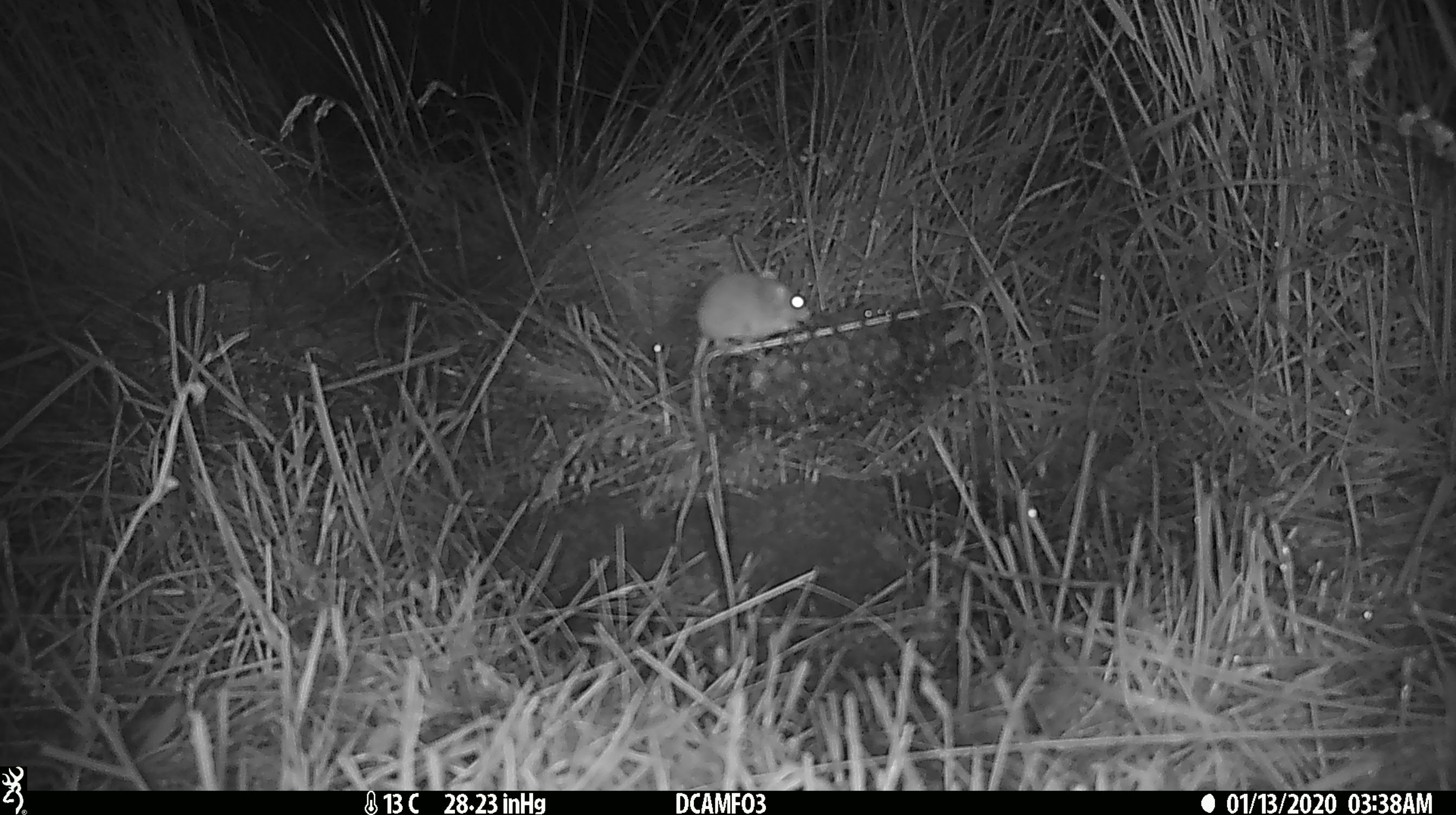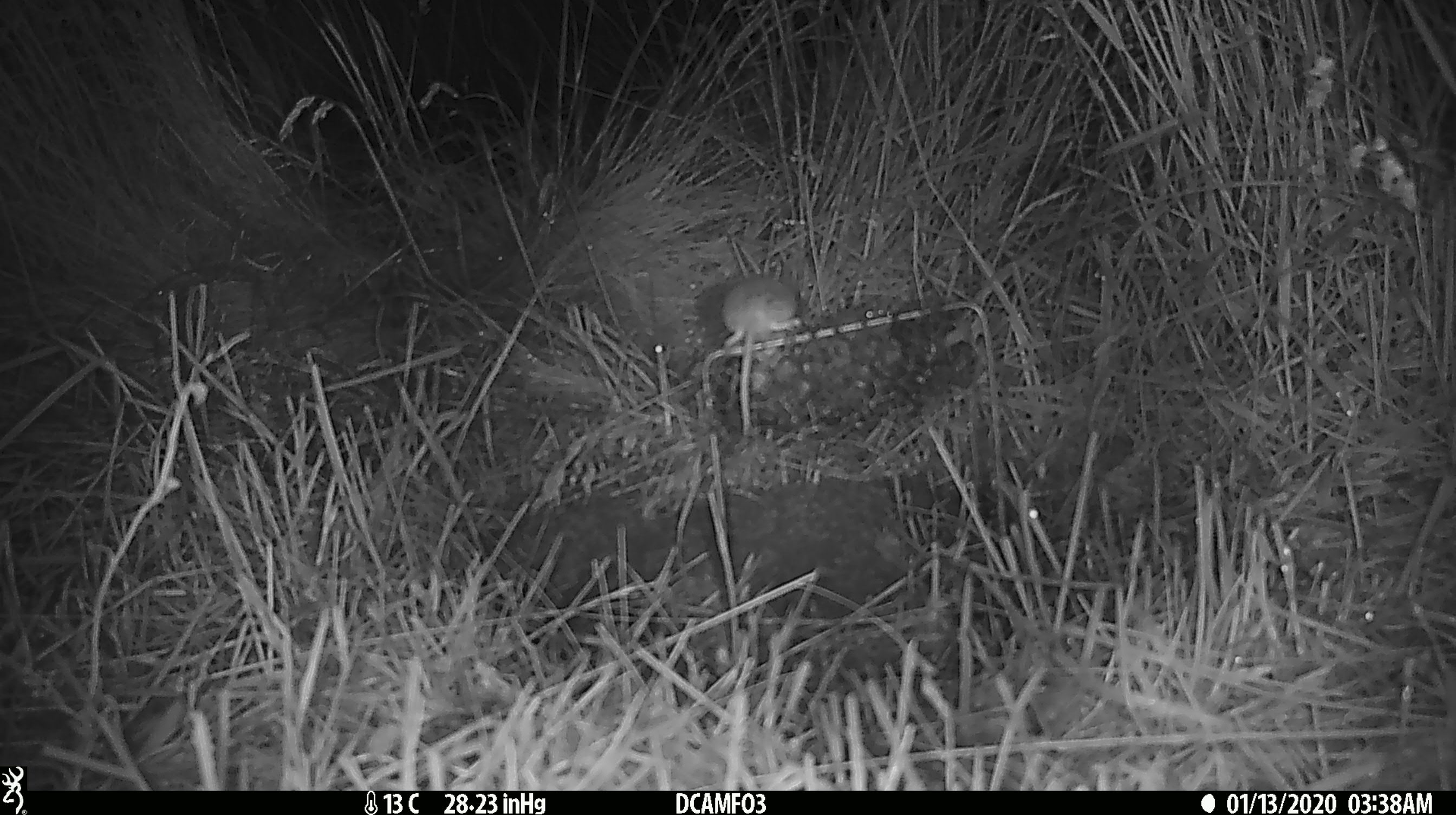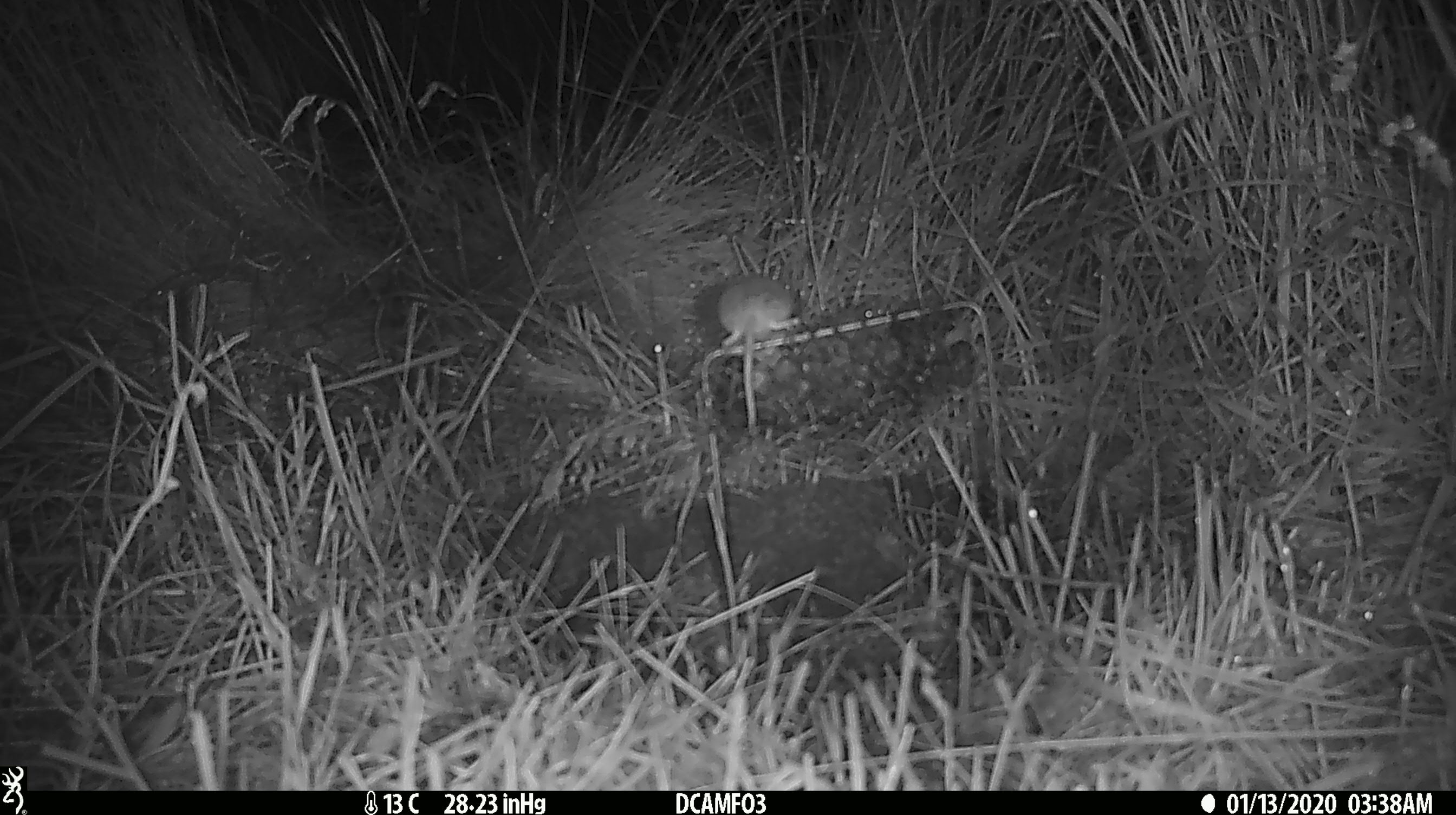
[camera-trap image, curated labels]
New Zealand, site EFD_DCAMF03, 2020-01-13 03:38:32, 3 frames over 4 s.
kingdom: Animalia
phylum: Chordata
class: Mammalia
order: Rodentia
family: Muridae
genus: Mus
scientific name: Mus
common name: mouse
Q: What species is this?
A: Mouse (Mus).